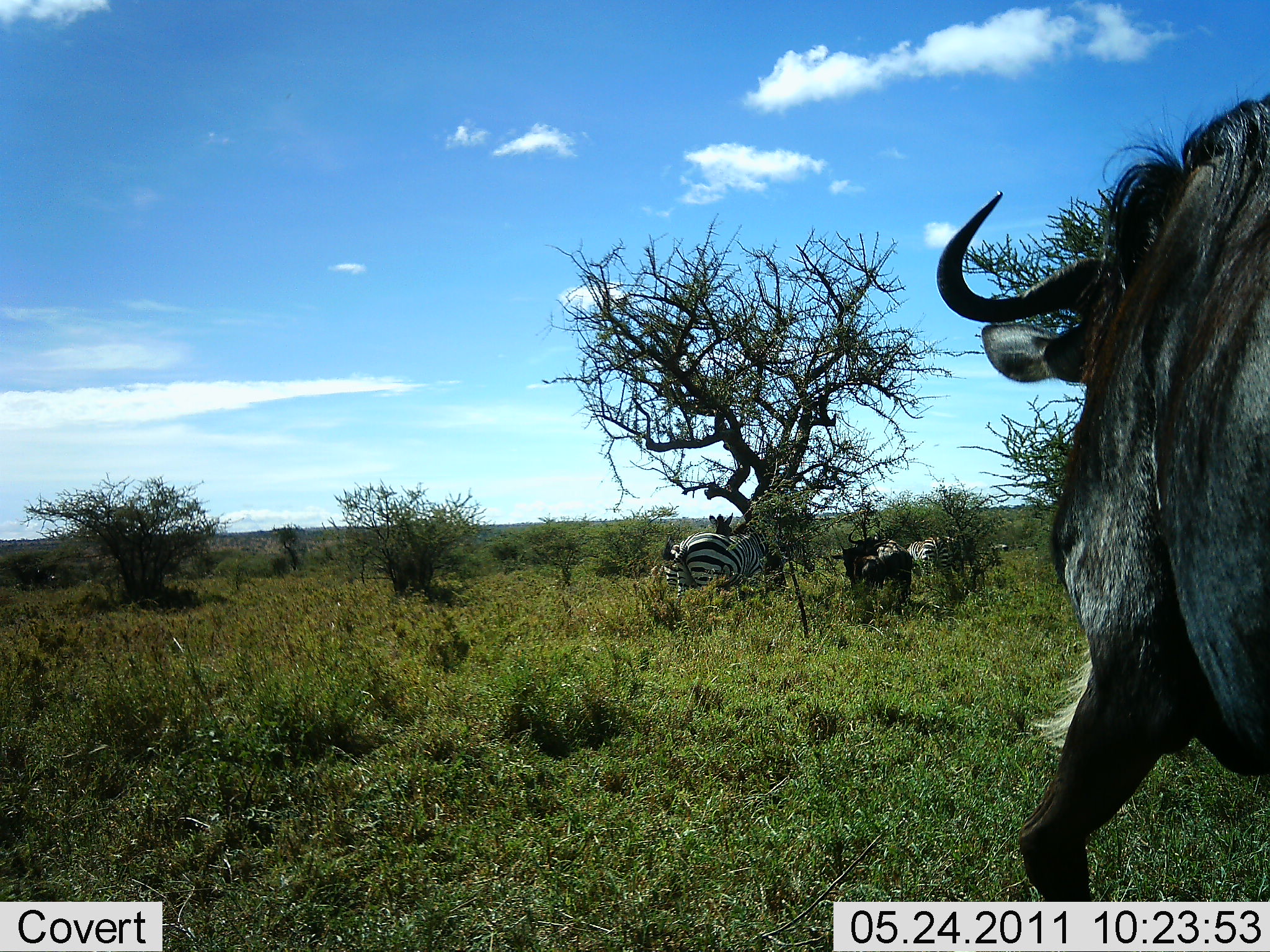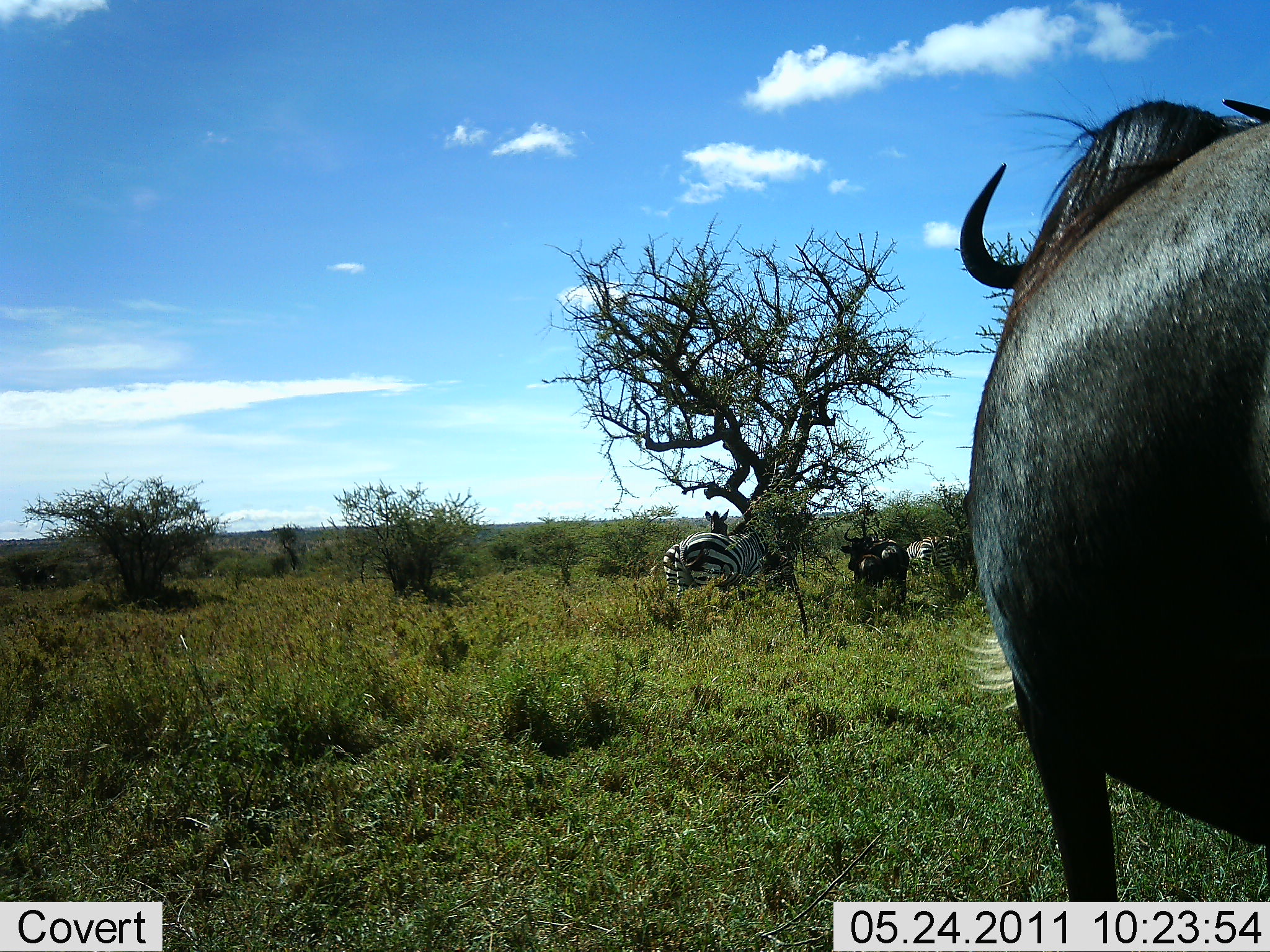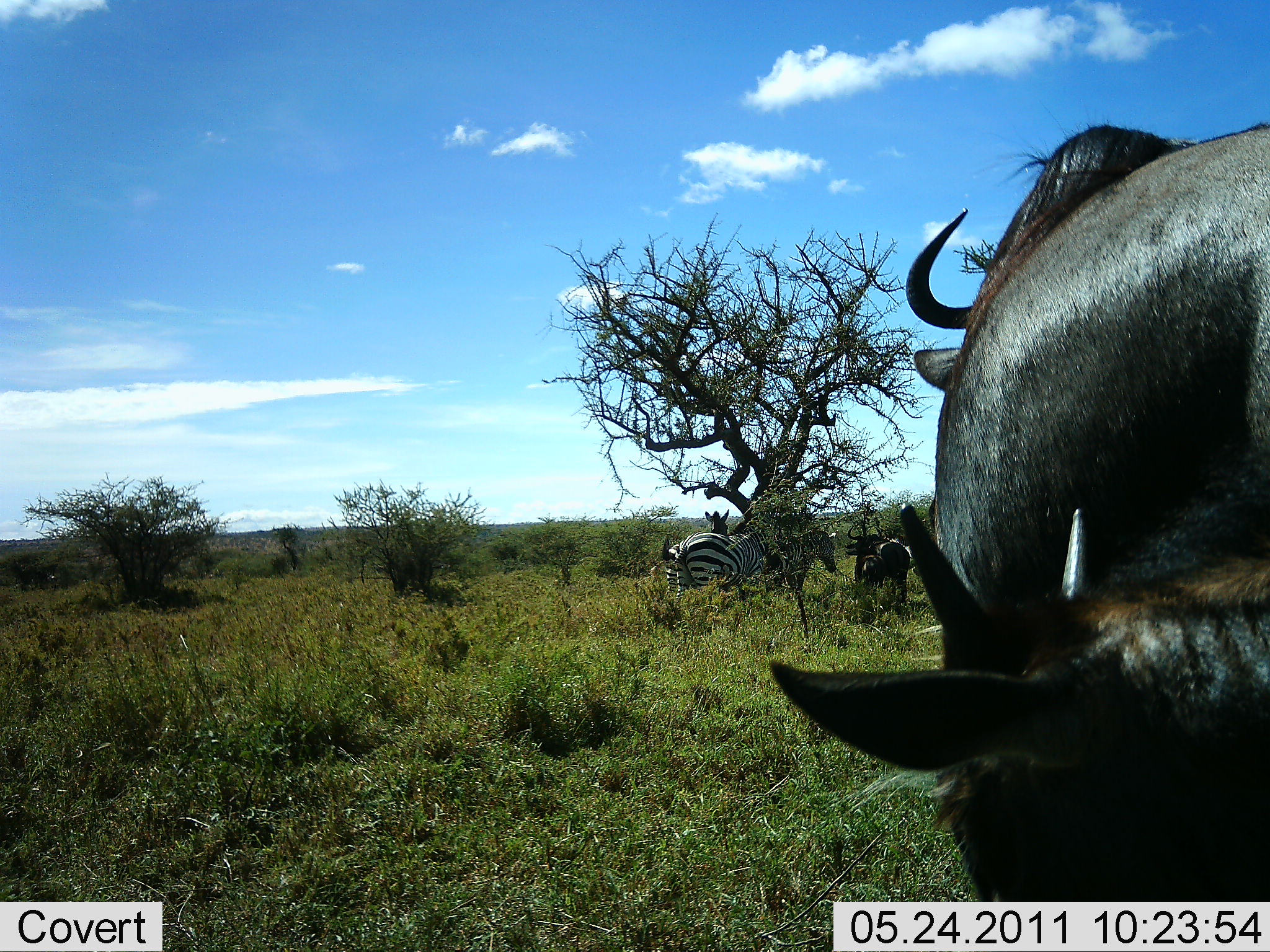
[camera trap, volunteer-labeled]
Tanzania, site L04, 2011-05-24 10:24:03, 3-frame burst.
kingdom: Animalia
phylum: Chordata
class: Mammalia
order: Artiodactyla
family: Bovidae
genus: Connochaetes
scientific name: Connochaetes taurinus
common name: blue wildebeest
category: wildebeest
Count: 3.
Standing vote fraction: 77%.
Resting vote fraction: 15%.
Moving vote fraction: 23%.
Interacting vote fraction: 0%.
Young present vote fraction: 15%.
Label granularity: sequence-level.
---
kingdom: Animalia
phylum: Chordata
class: Mammalia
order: Perissodactyla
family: Equidae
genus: Equus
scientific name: Equus quagga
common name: plains zebra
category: zebra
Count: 3.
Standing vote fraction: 87%.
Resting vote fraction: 7%.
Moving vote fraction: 20%.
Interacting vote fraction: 0%.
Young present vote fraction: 0%.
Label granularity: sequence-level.